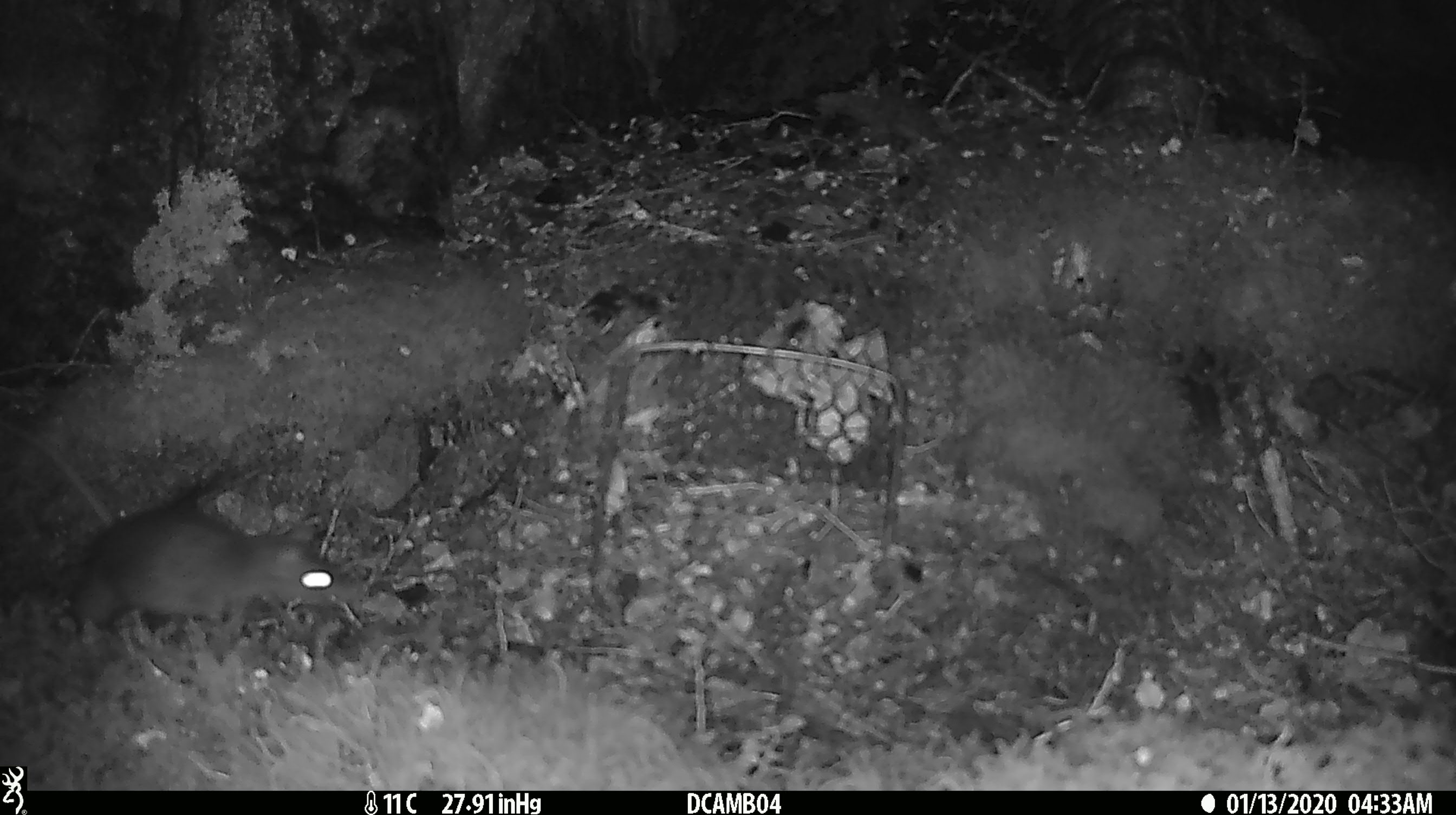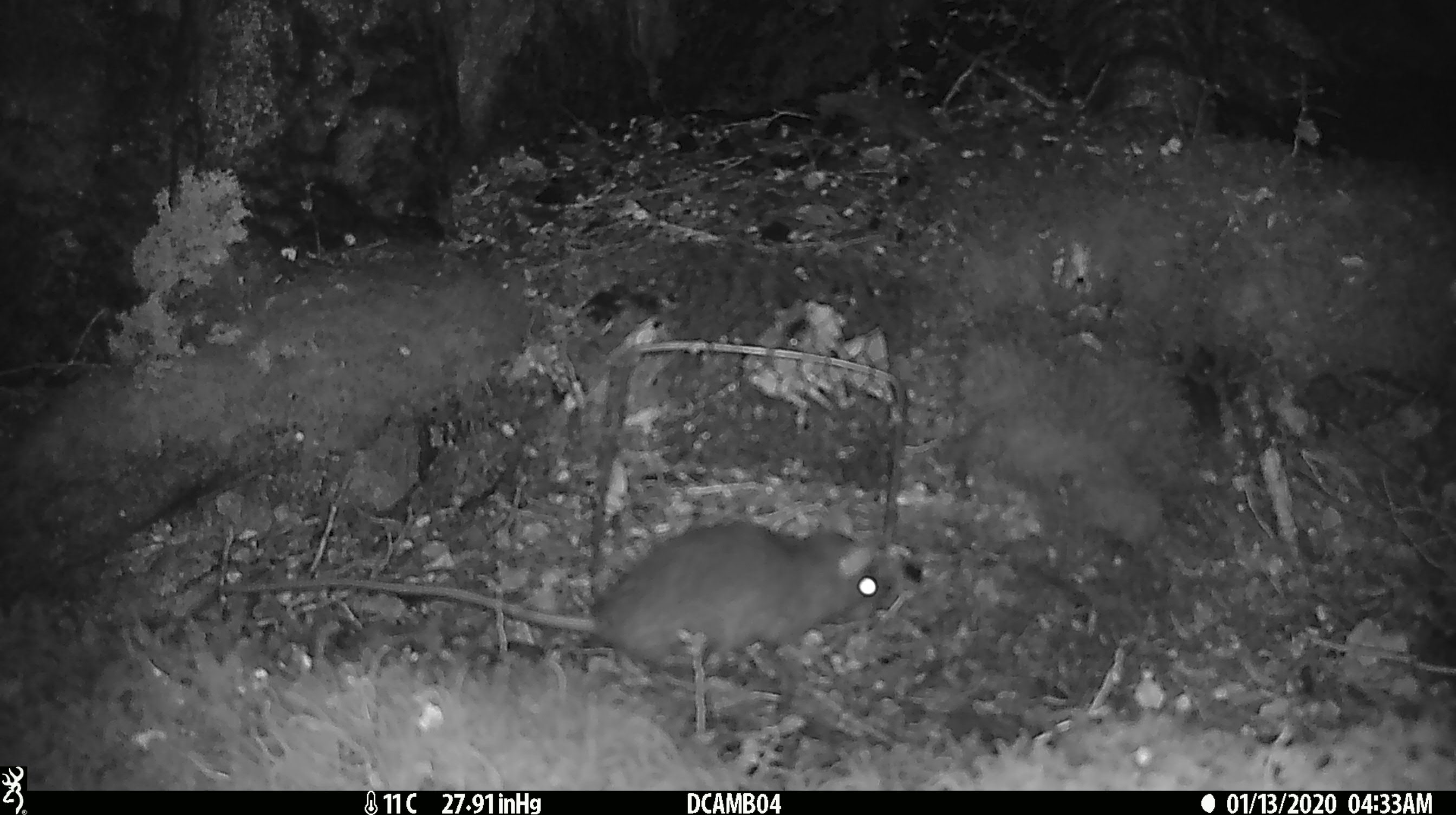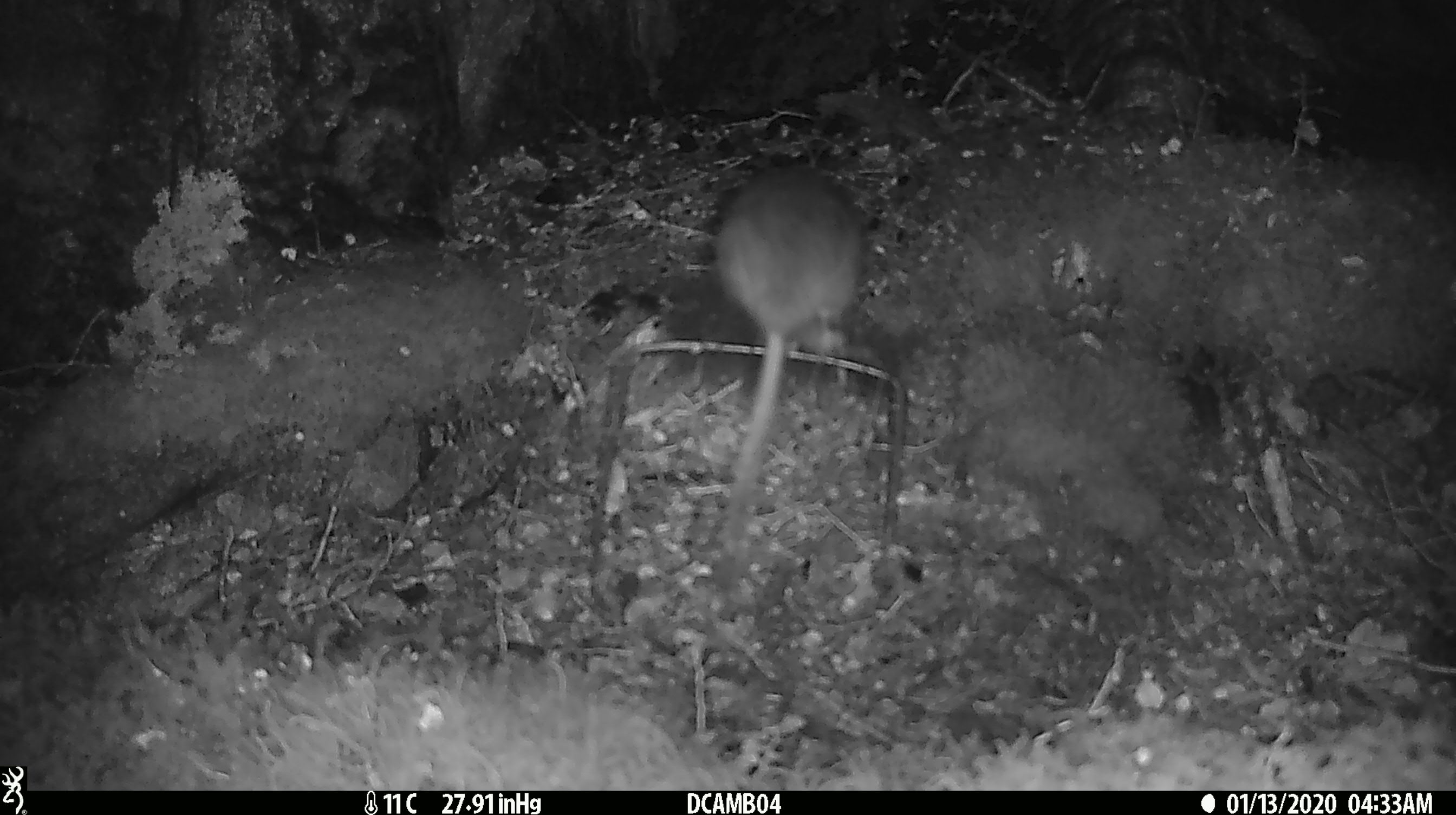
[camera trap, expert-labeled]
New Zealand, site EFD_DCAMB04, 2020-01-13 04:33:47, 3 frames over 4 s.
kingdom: Animalia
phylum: Chordata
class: Mammalia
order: Rodentia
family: Muridae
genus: Rattus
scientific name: Rattus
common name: rat